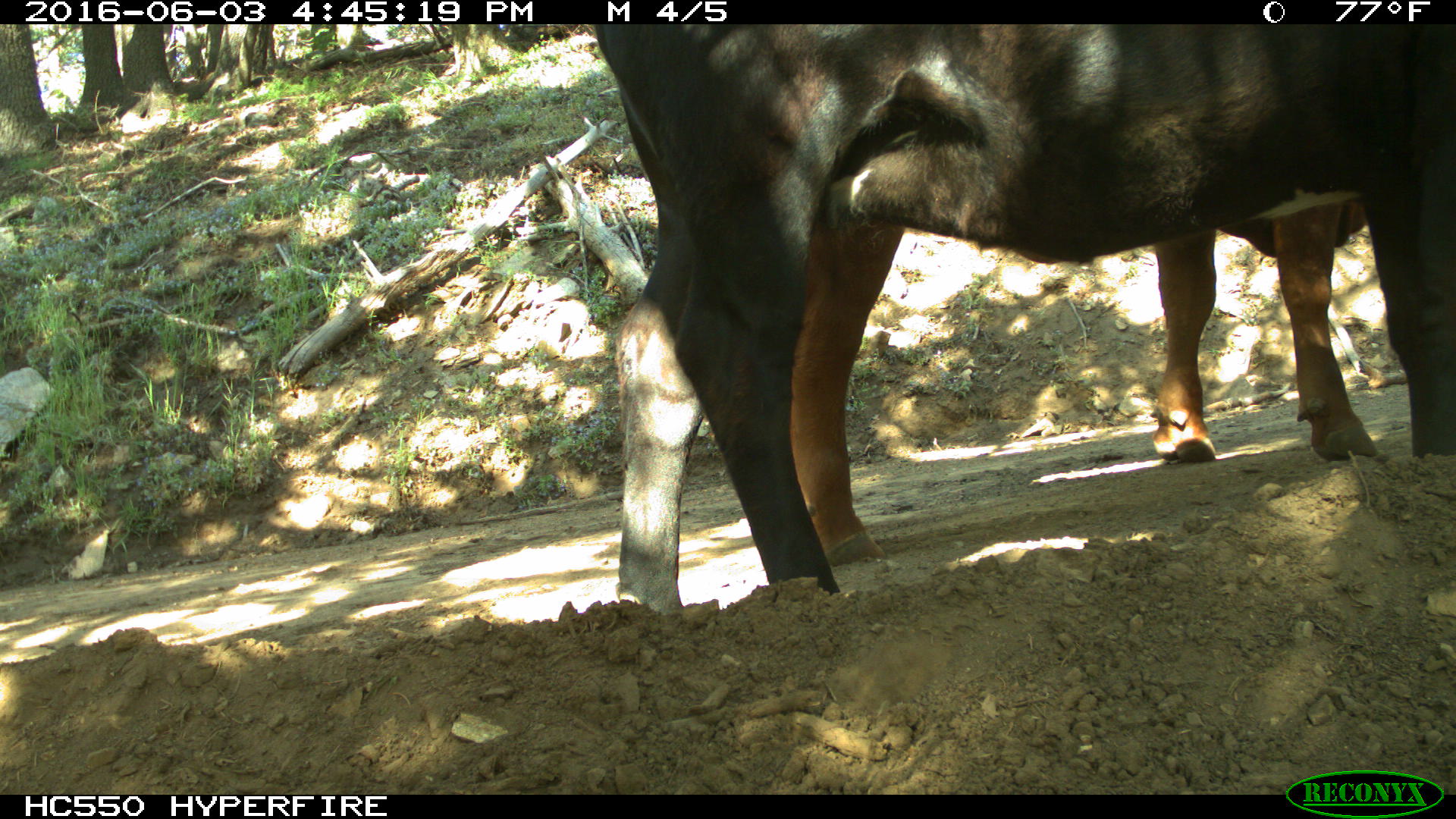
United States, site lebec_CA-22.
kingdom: Animalia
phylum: Chordata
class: Mammalia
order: Artiodactyla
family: Bovidae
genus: Bos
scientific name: Bos taurus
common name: domestic cow